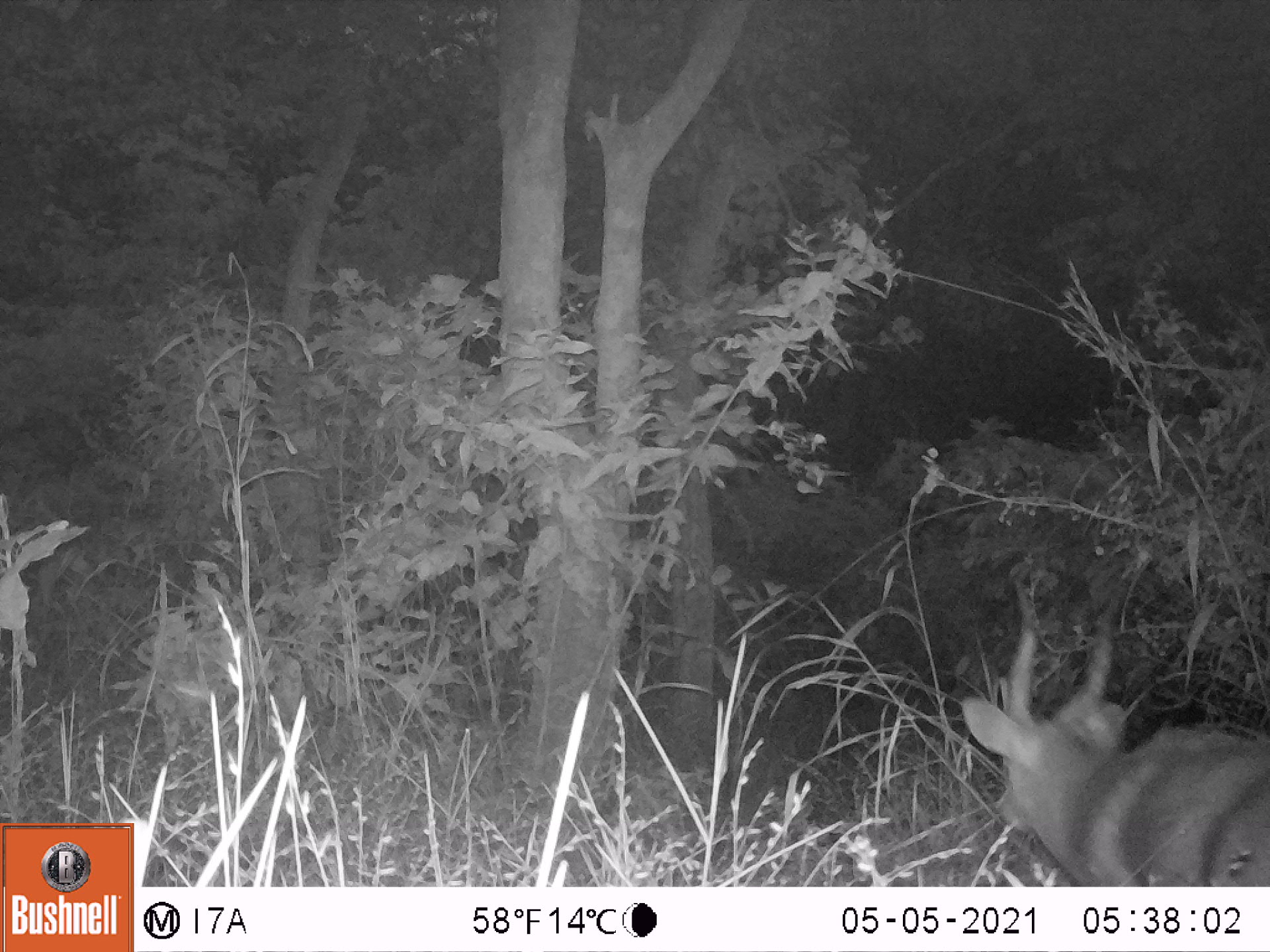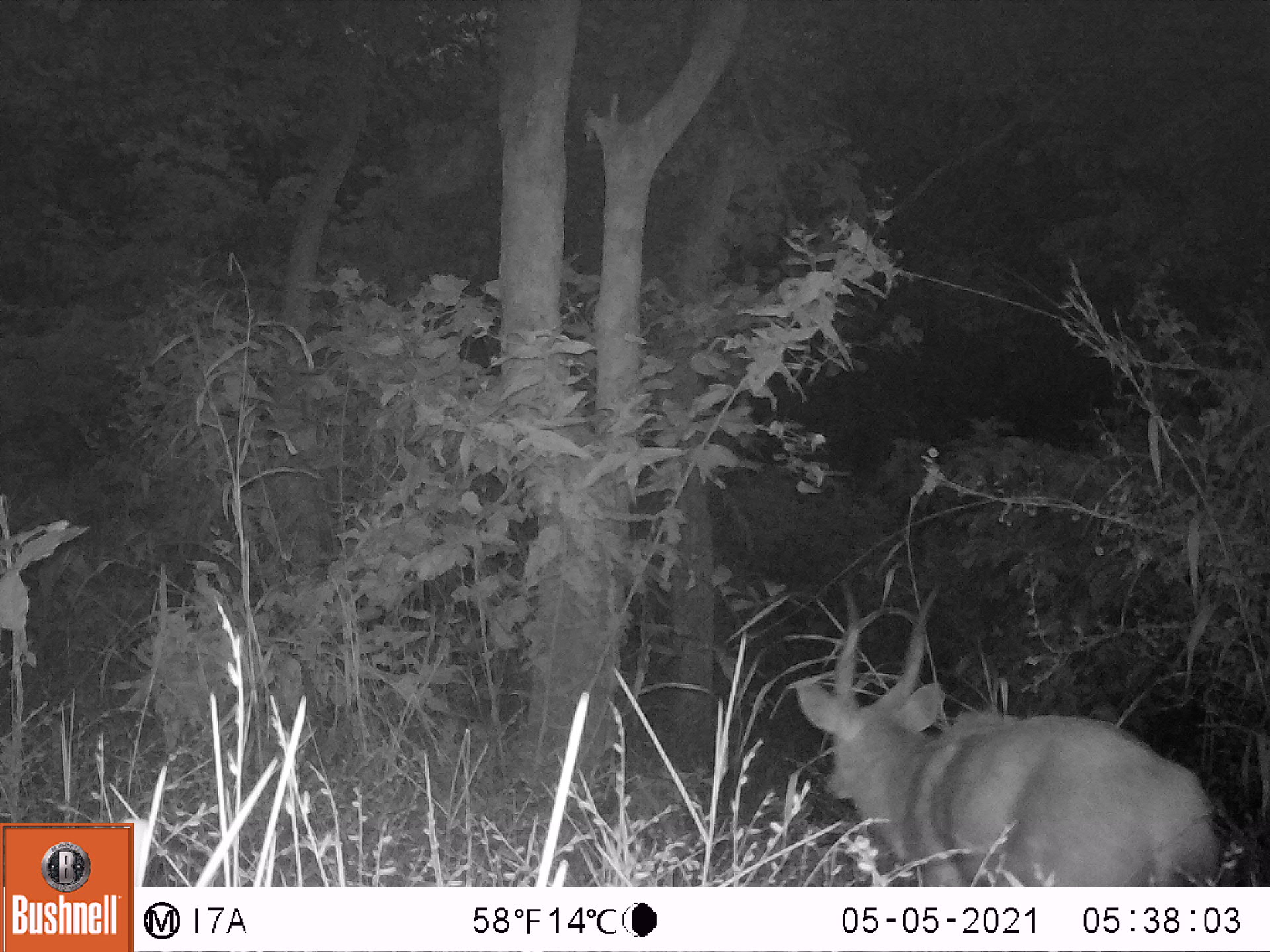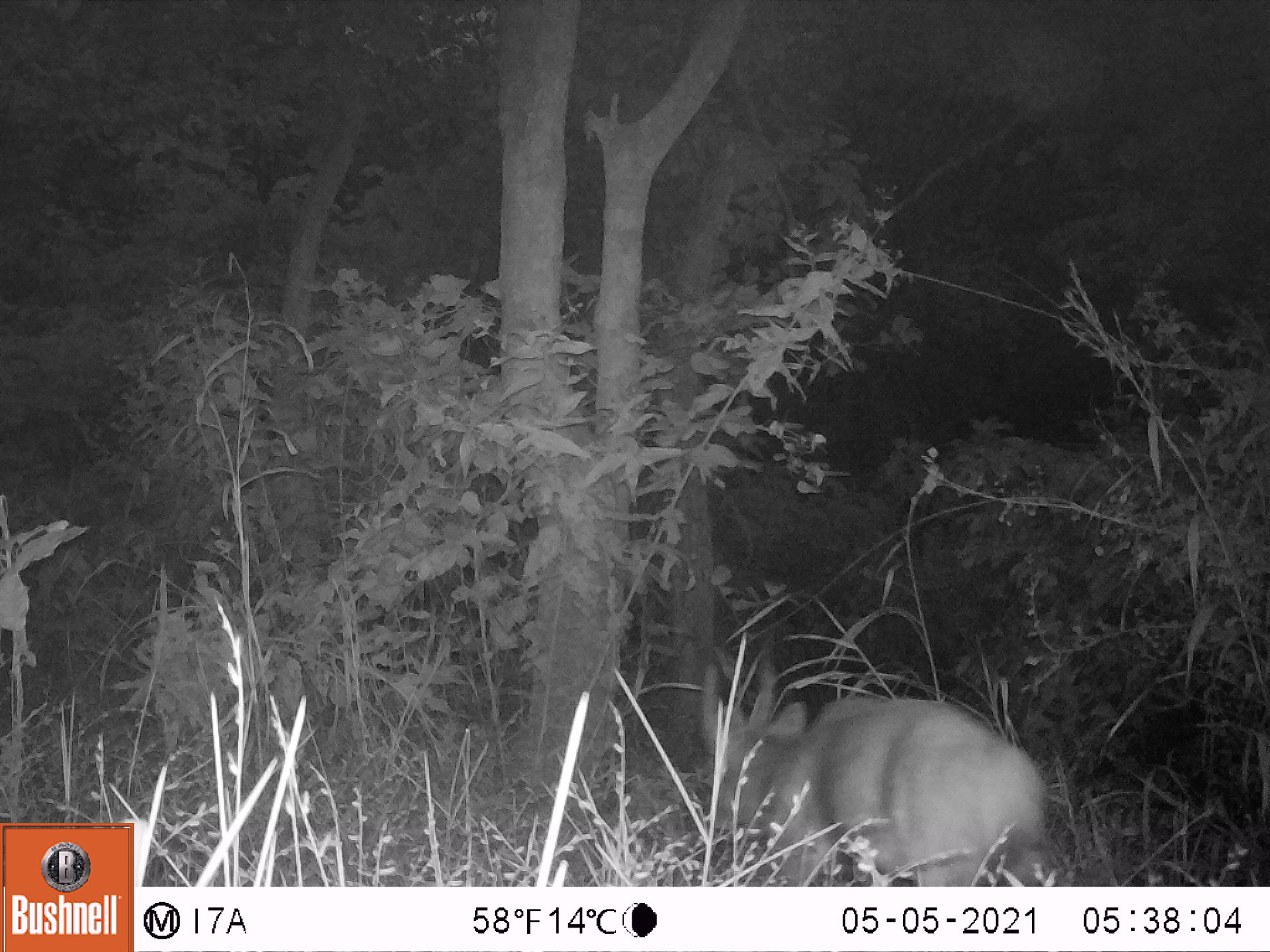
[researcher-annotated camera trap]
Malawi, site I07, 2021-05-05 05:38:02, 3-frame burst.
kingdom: Animalia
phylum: Chordata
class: Mammalia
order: Artiodactyla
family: Bovidae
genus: Tragelaphus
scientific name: Tragelaphus sylvaticus sylvaticus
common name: cape bushbuck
Cape bushbuck (Tragelaphus sylvaticus sylvaticus), count 1.